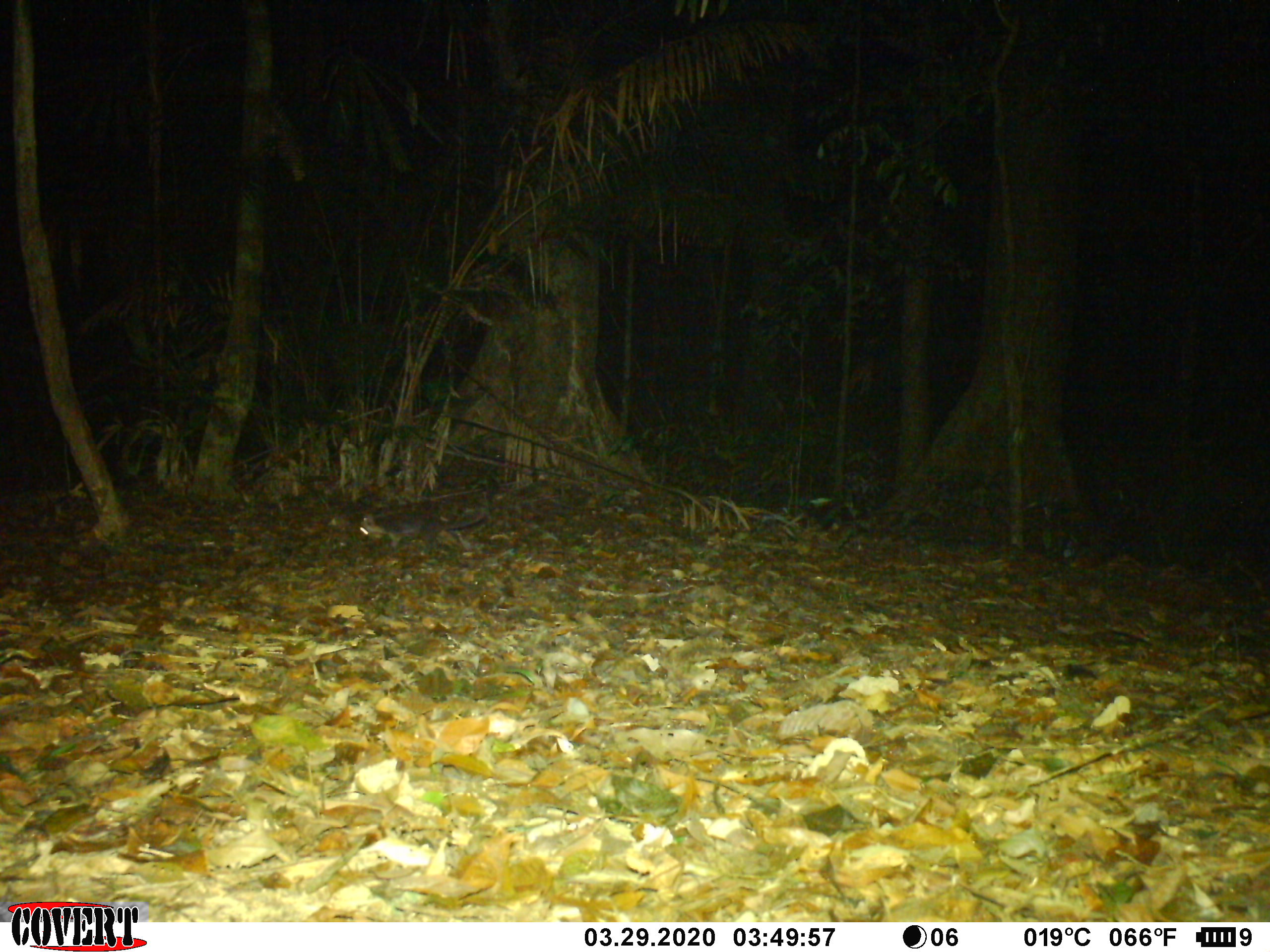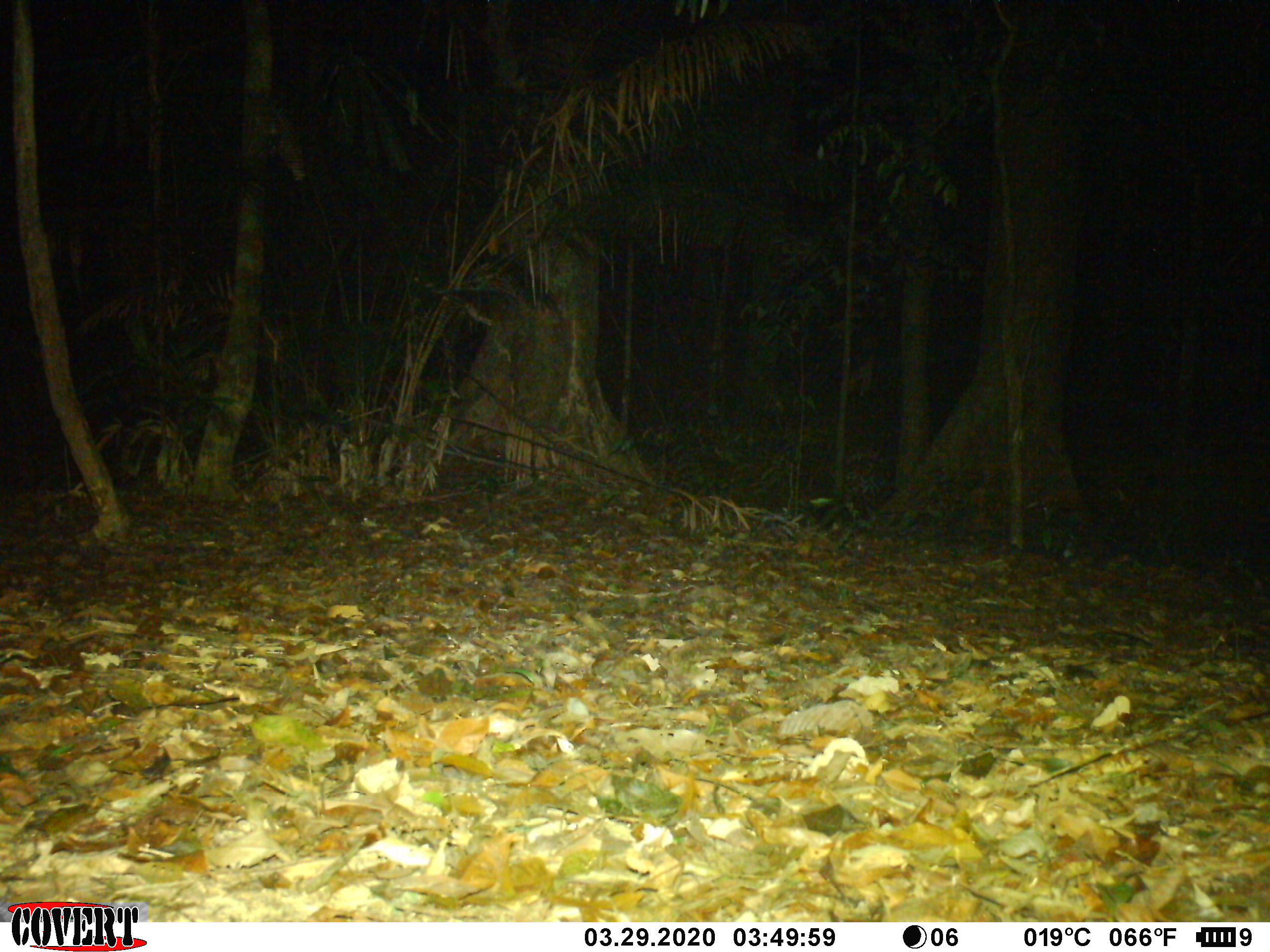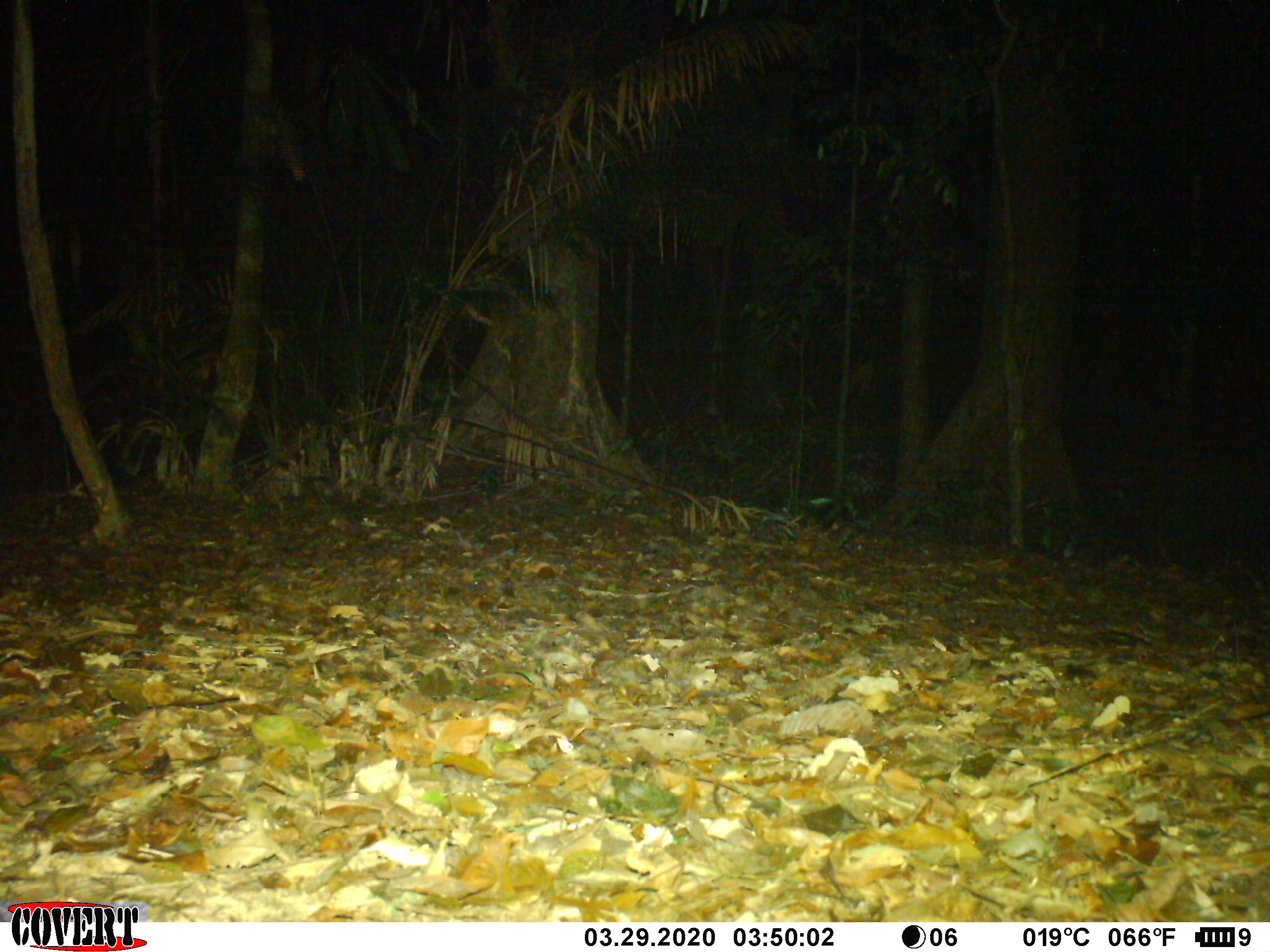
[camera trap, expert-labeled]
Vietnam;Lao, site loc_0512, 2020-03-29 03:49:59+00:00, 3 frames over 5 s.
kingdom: Animalia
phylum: Chordata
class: Mammalia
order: Carnivora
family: Mustelidae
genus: Melogale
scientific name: Melogale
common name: ferret badger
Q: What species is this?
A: Ferret badger (Melogale).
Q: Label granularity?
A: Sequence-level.